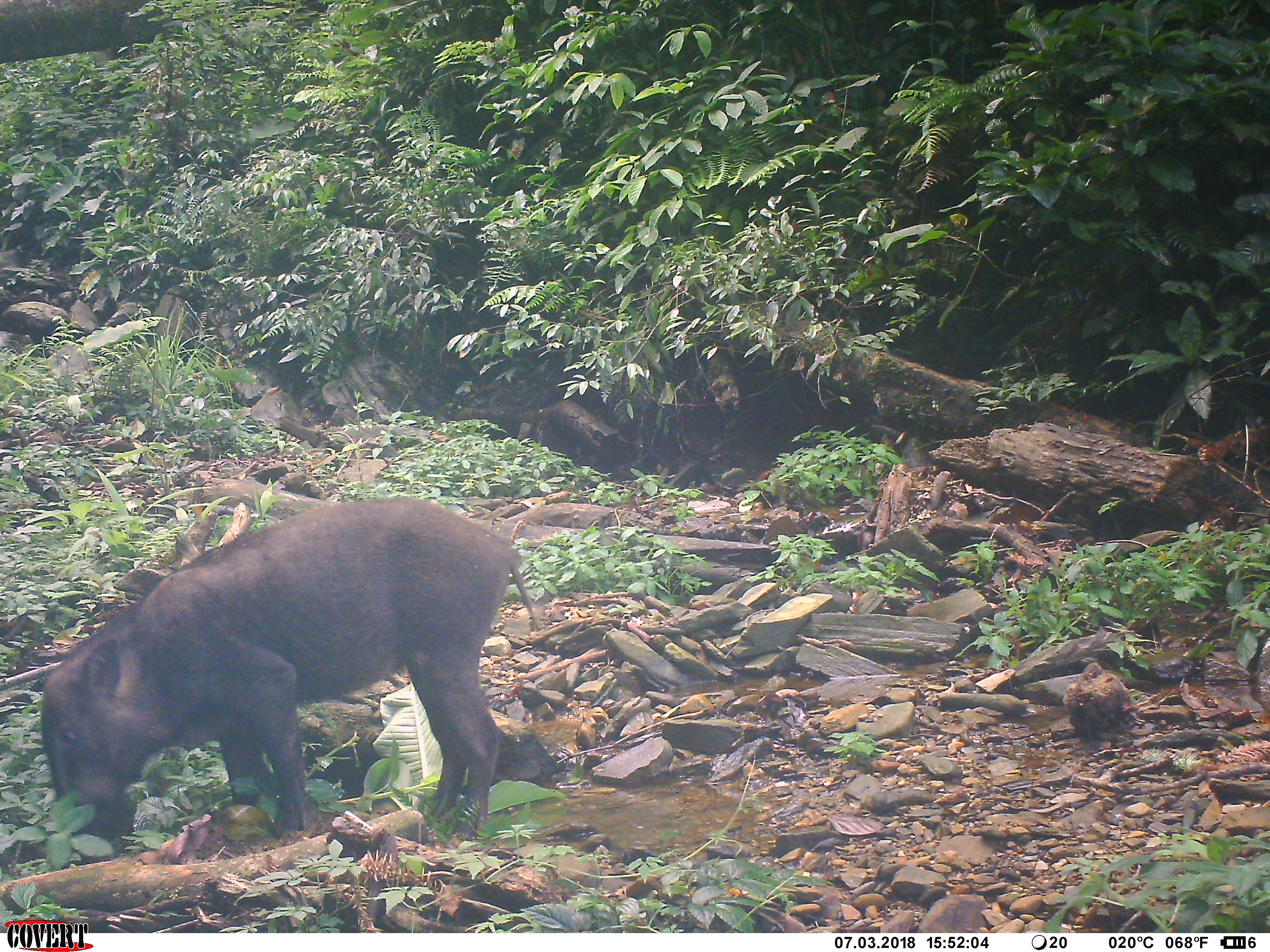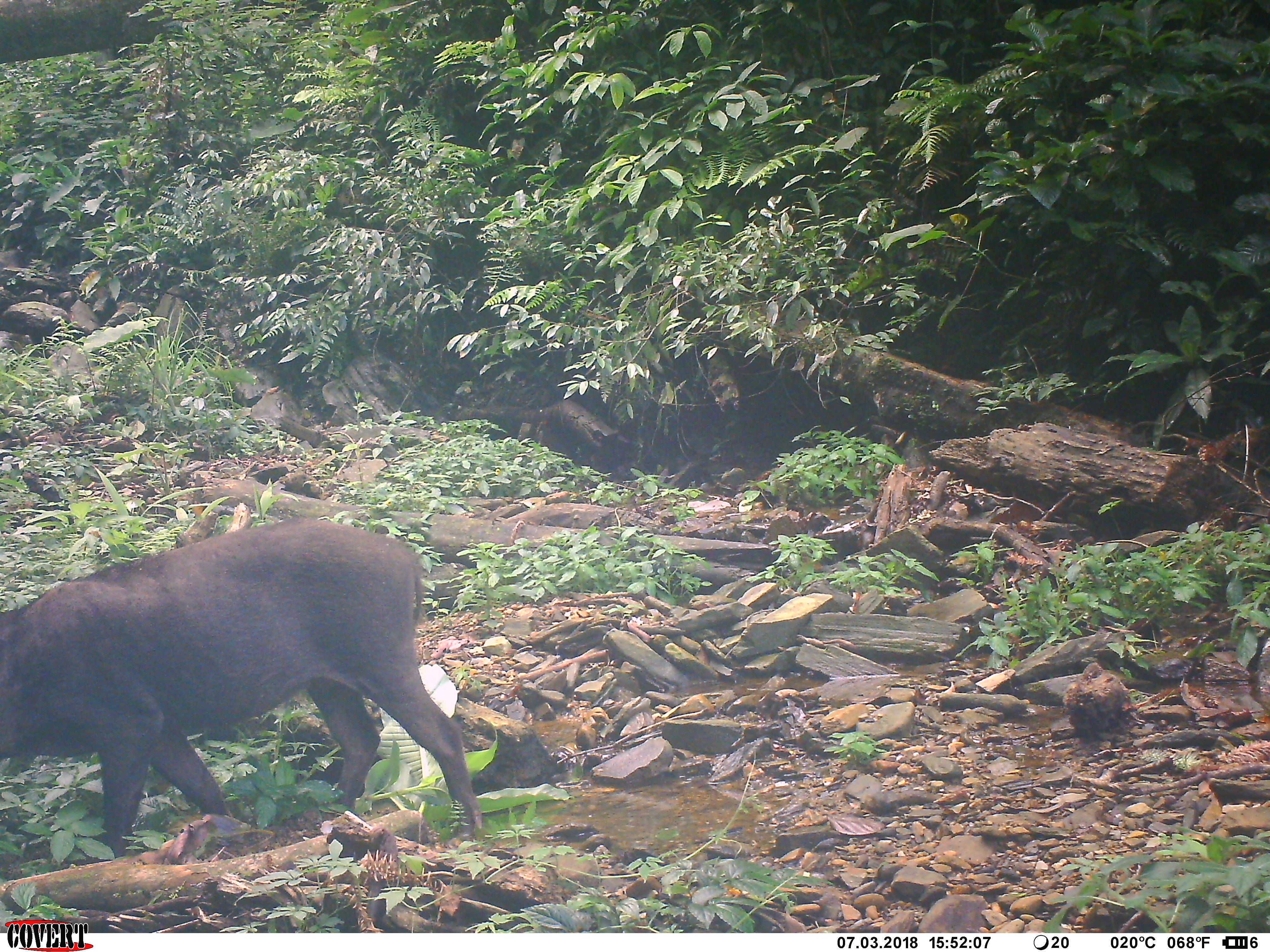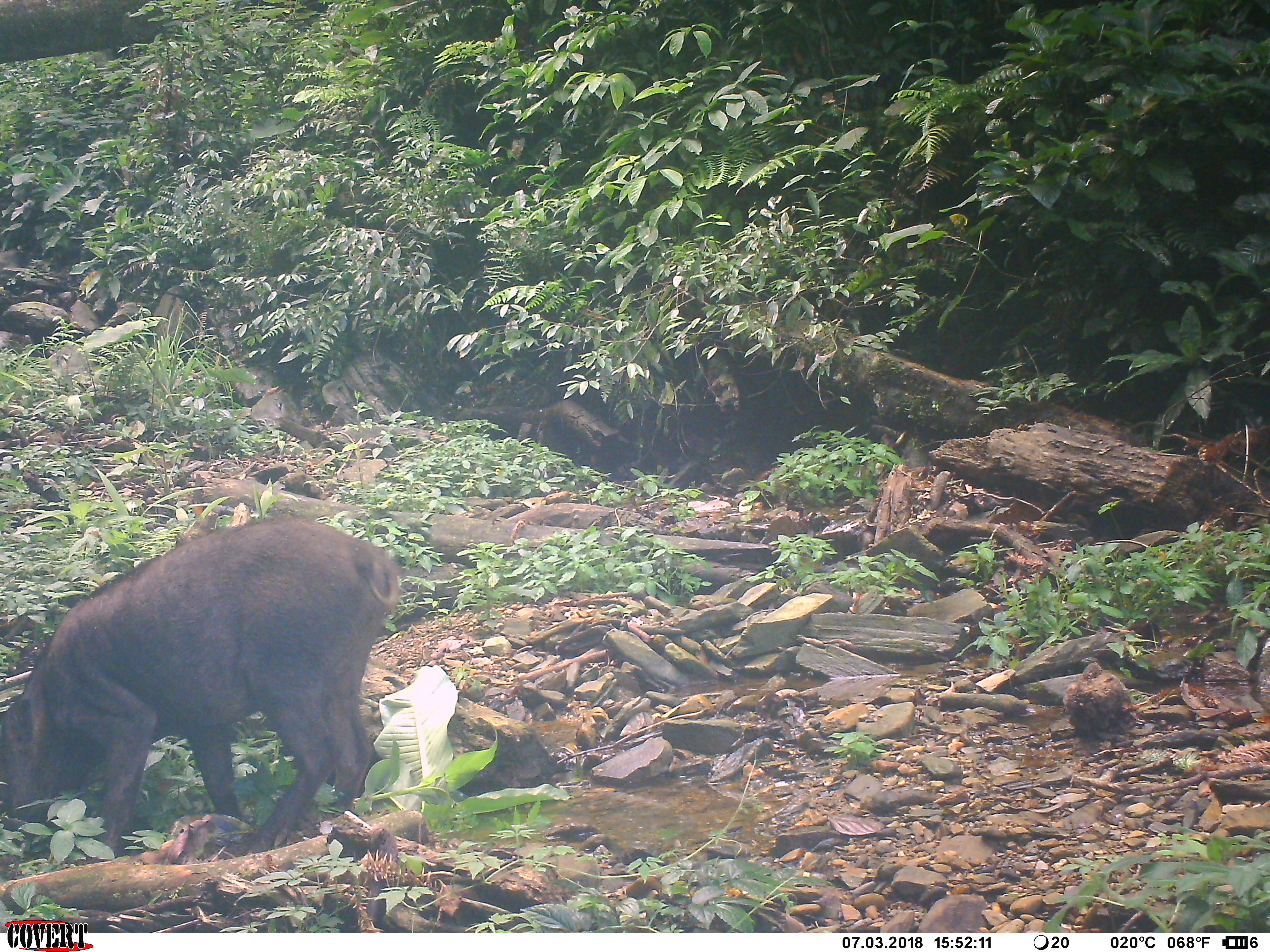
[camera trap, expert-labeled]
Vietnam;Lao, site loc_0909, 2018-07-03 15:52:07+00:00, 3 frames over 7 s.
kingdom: Animalia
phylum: Chordata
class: Mammalia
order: Artiodactyla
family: Suidae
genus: Sus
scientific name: Sus scrofa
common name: eurasian wild pig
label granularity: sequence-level